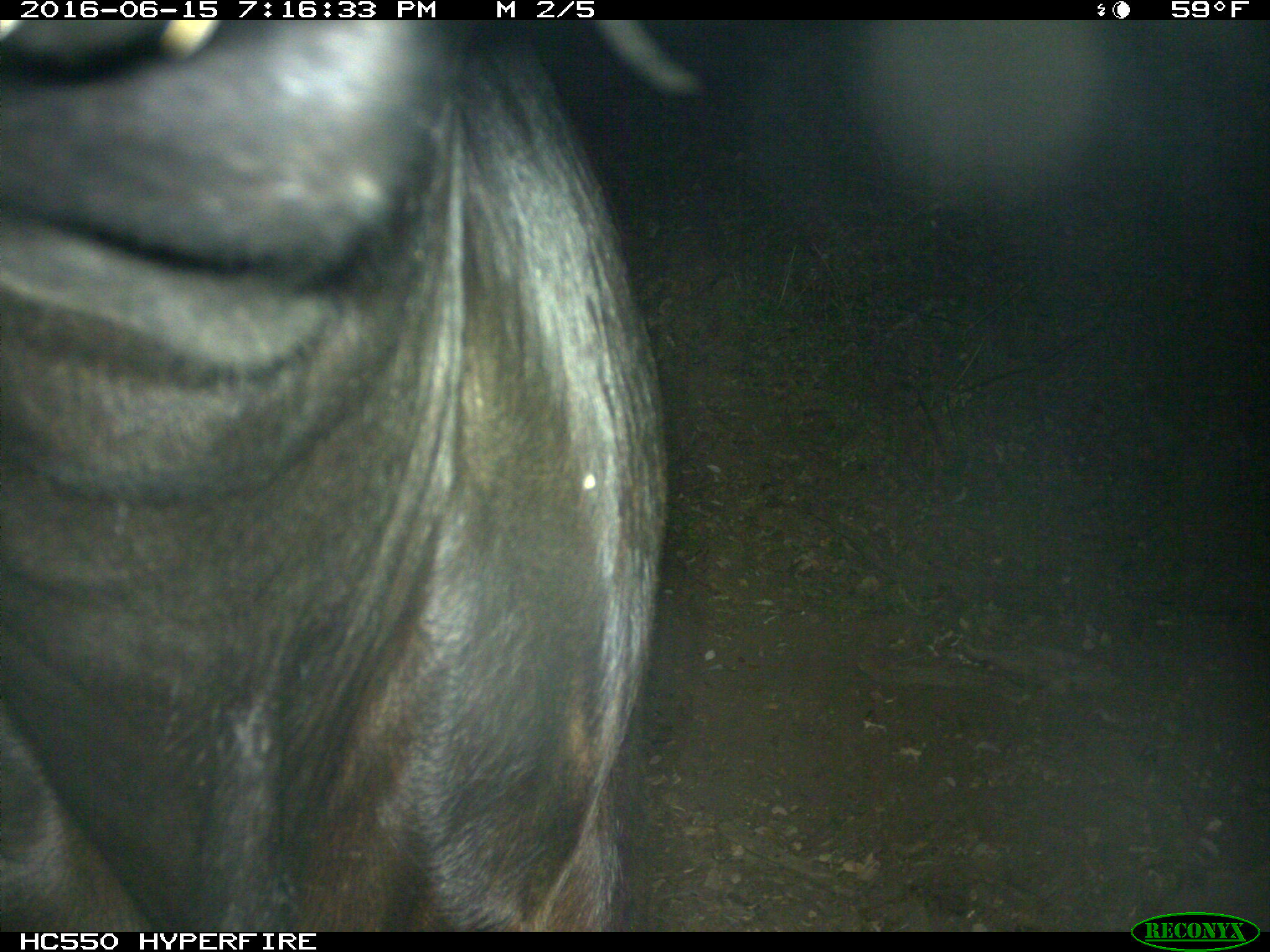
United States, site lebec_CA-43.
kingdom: Animalia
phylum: Chordata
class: Mammalia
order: Artiodactyla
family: Bovidae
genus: Bos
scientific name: Bos taurus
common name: domestic cow